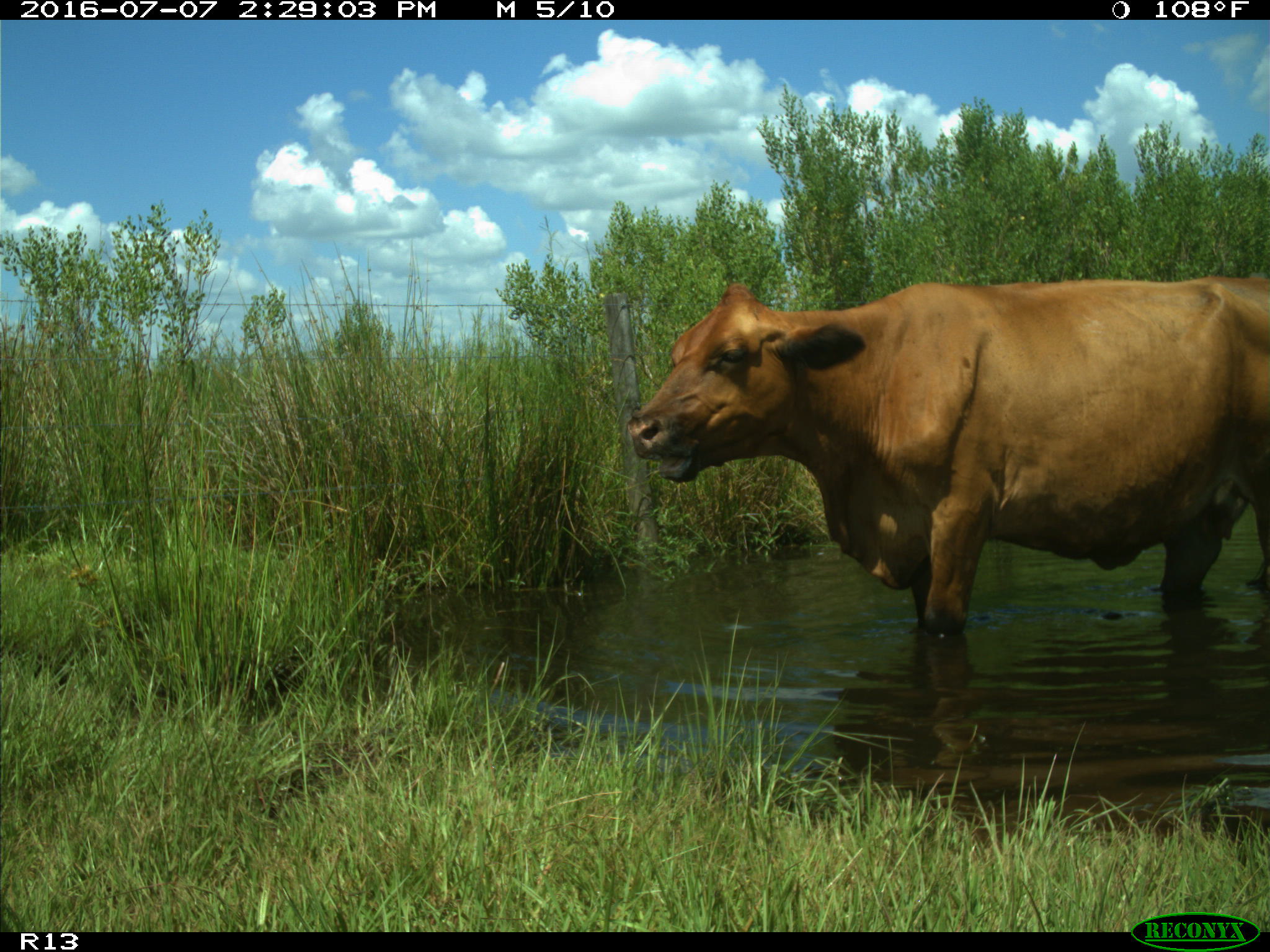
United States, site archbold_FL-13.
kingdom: Animalia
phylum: Chordata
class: Mammalia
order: Artiodactyla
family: Bovidae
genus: Bos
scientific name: Bos taurus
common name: domestic cow